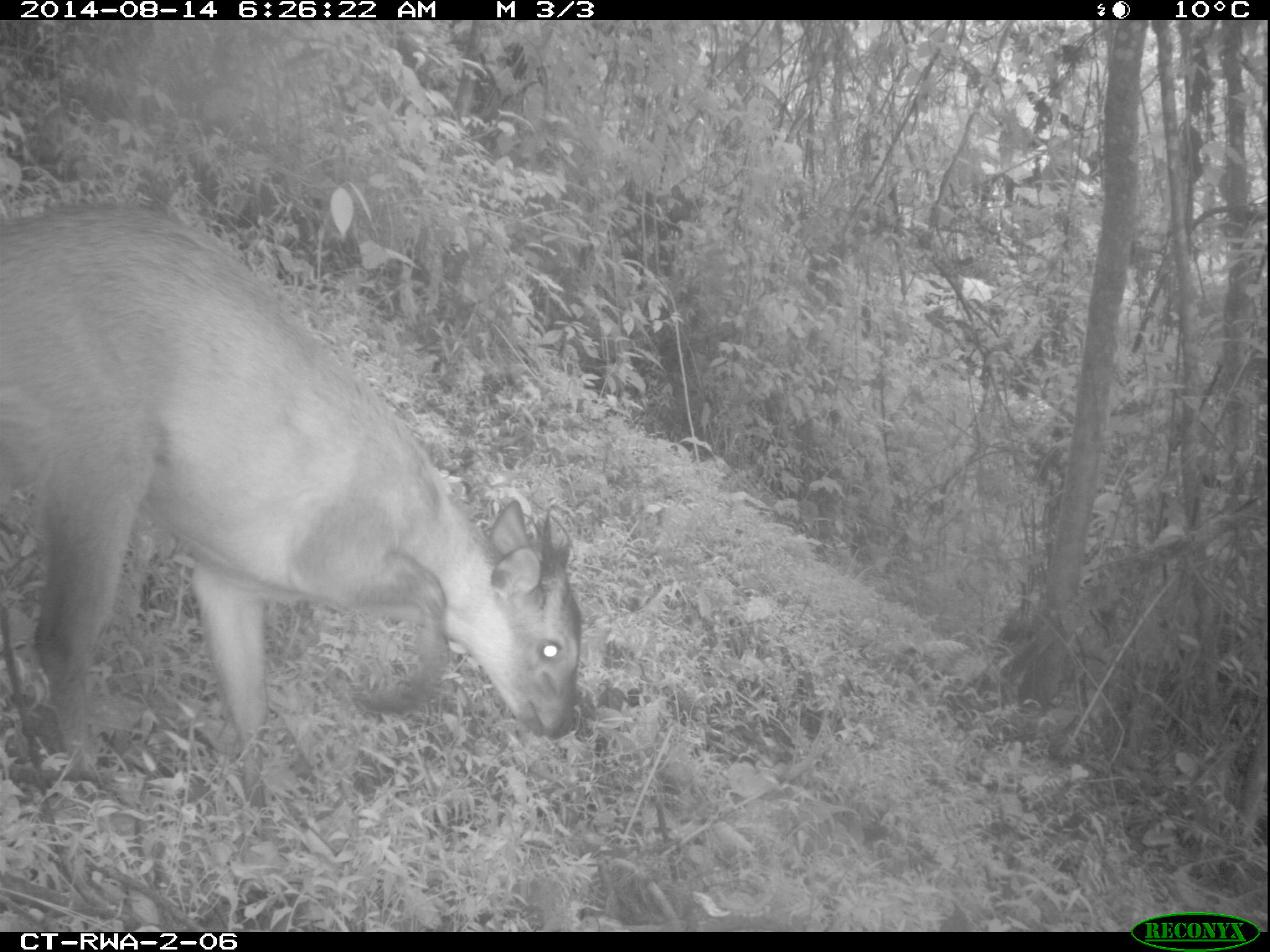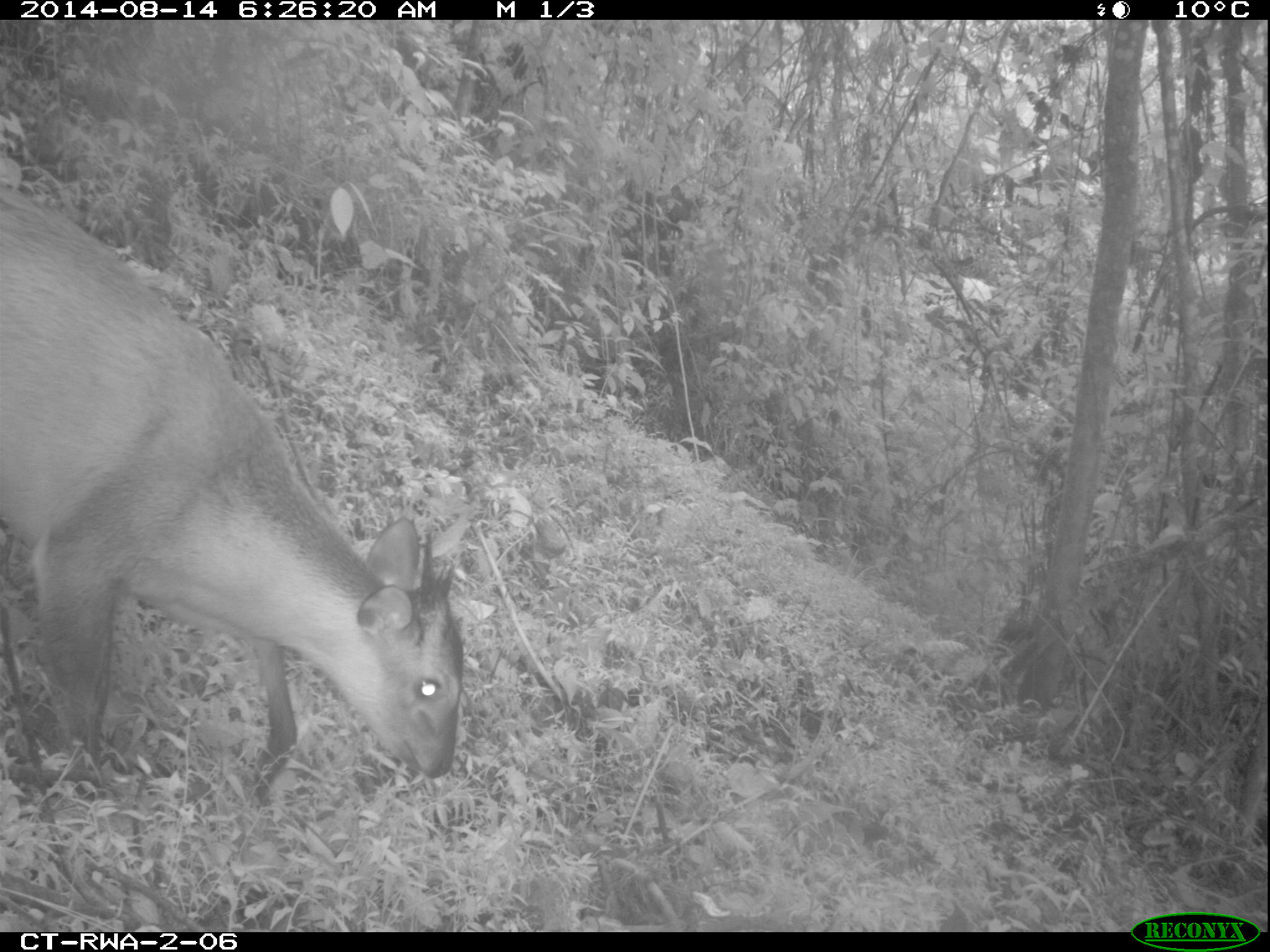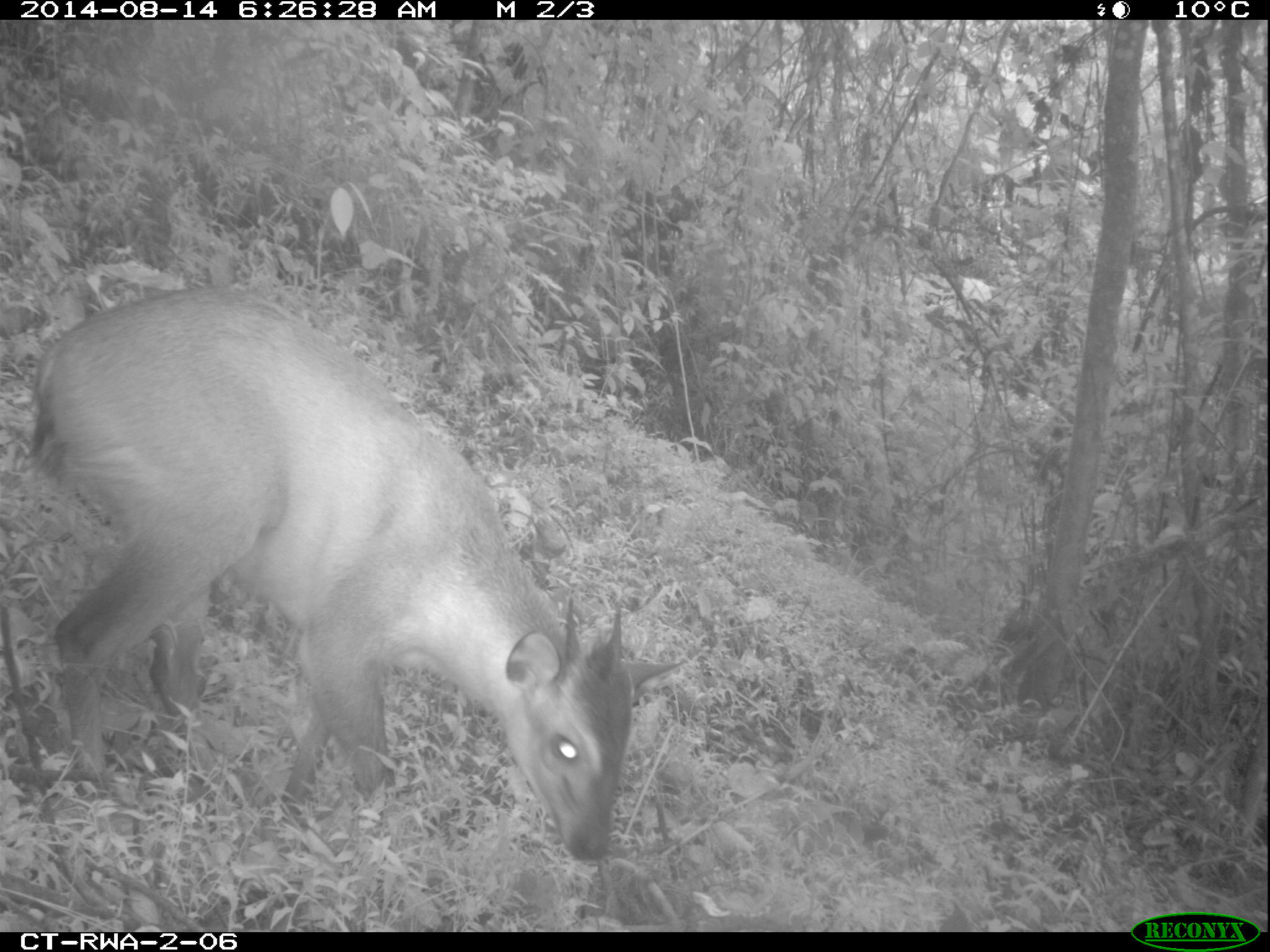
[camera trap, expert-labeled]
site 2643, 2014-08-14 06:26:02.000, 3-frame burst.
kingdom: Animalia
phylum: Chordata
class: Mammalia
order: Artiodactyla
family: Bovidae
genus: Cephalophus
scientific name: Cephalophus nigrifrons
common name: black-fronted duiker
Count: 1.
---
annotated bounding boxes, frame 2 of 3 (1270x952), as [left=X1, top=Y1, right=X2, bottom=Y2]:
cephalophus nigrifrons: [left=0, top=185, right=473, bottom=804]